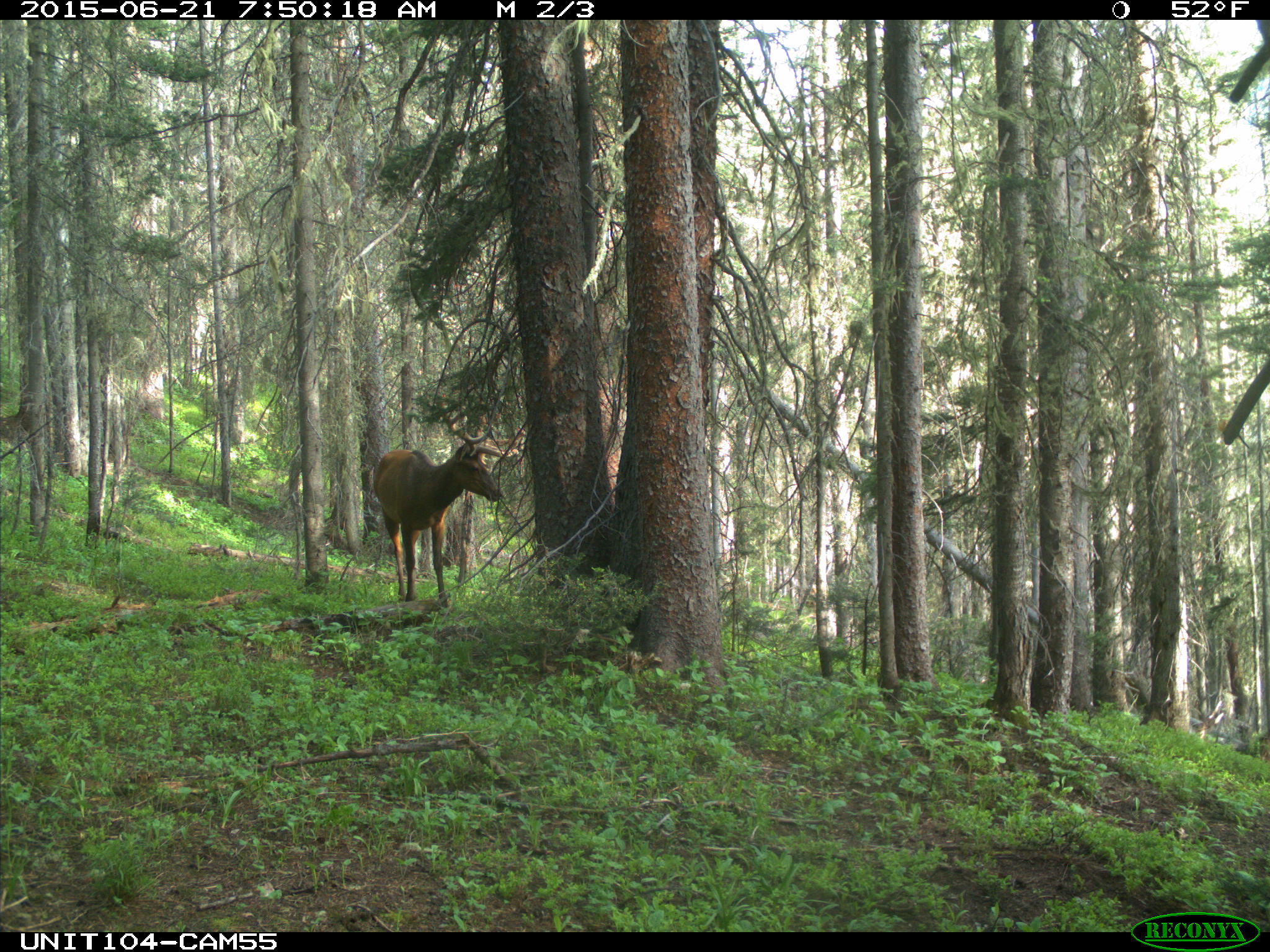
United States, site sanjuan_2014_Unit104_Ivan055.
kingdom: Animalia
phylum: Chordata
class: Mammalia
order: Artiodactyla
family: Cervidae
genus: Cervus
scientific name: Cervus elaphus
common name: red deer